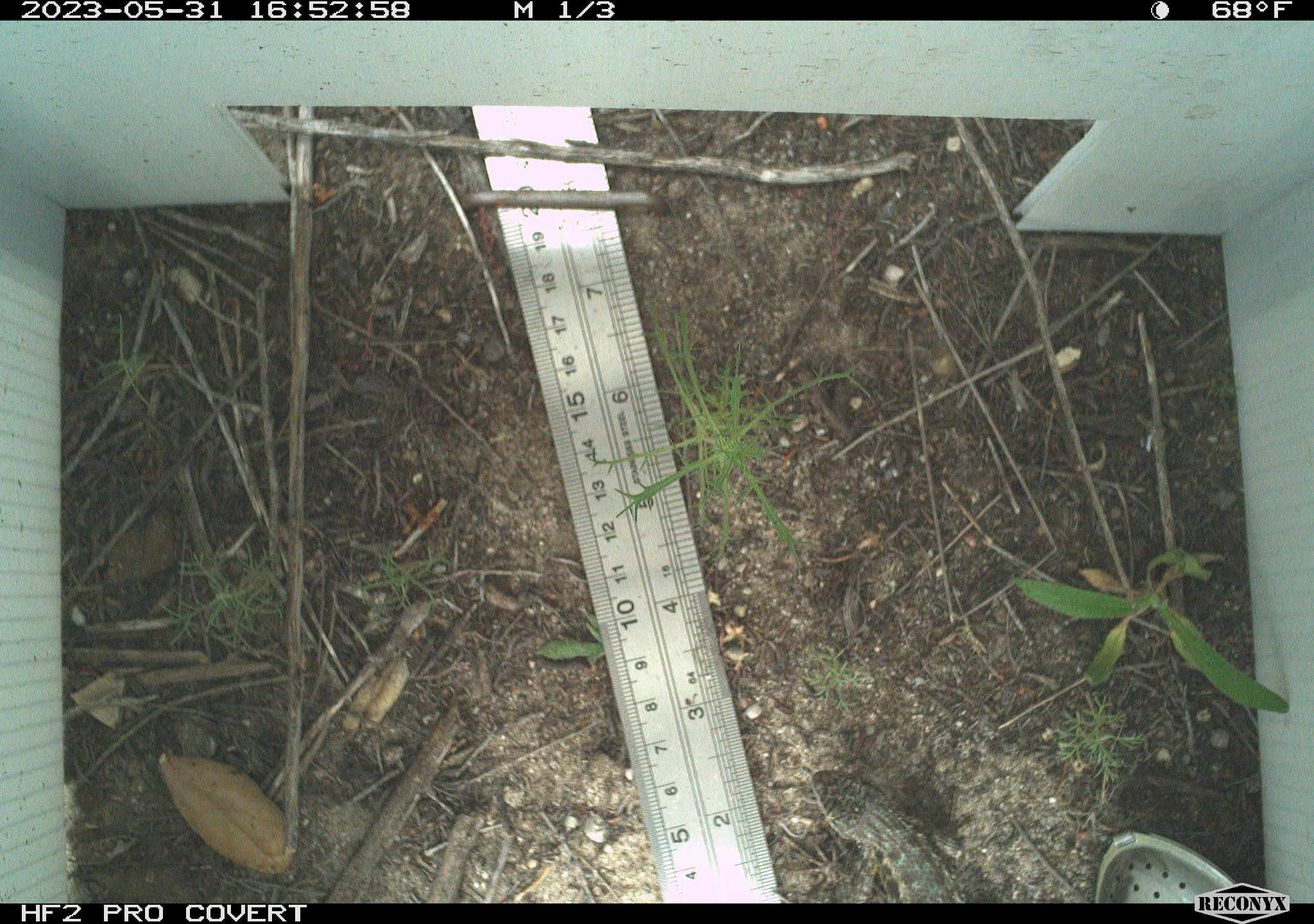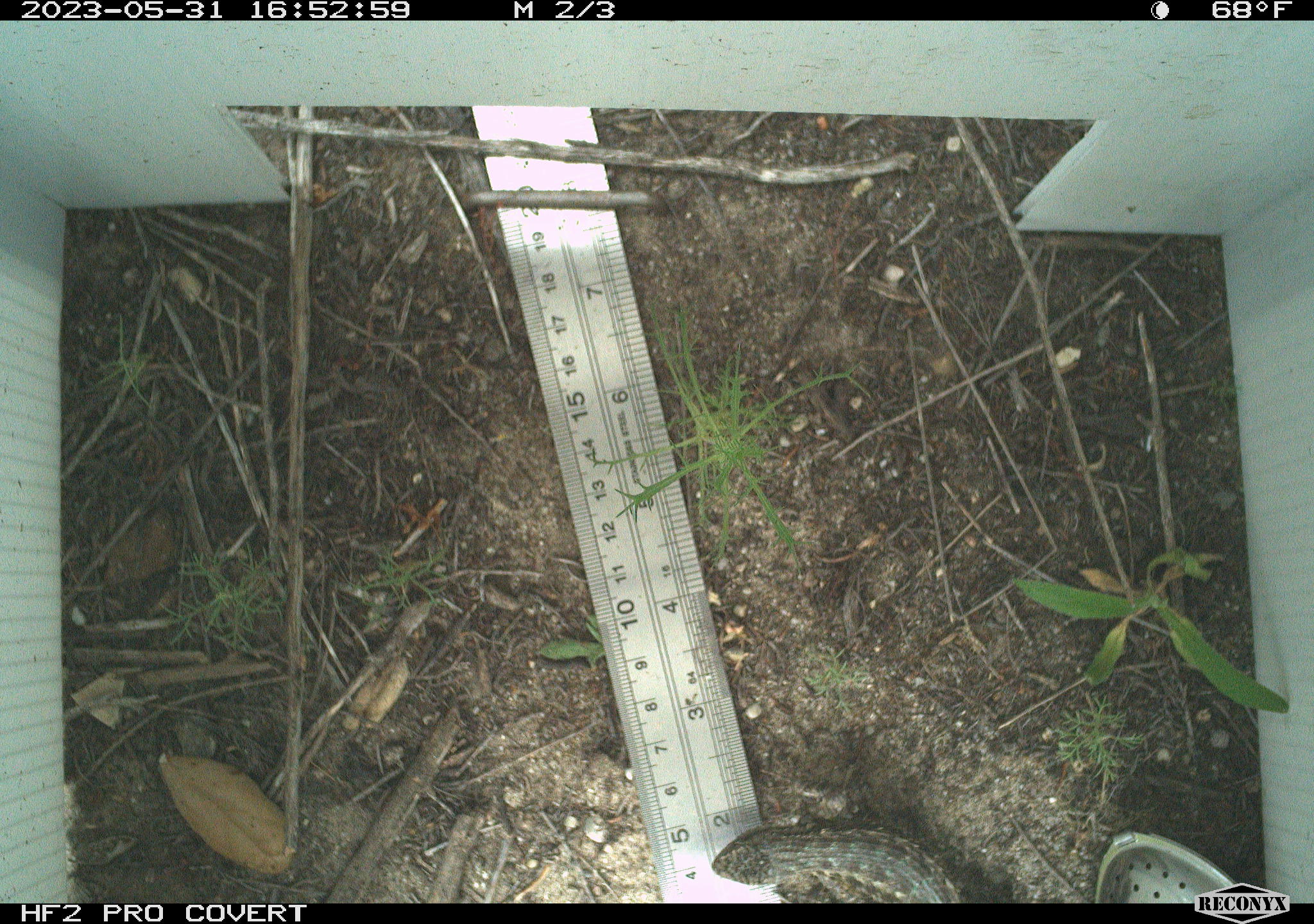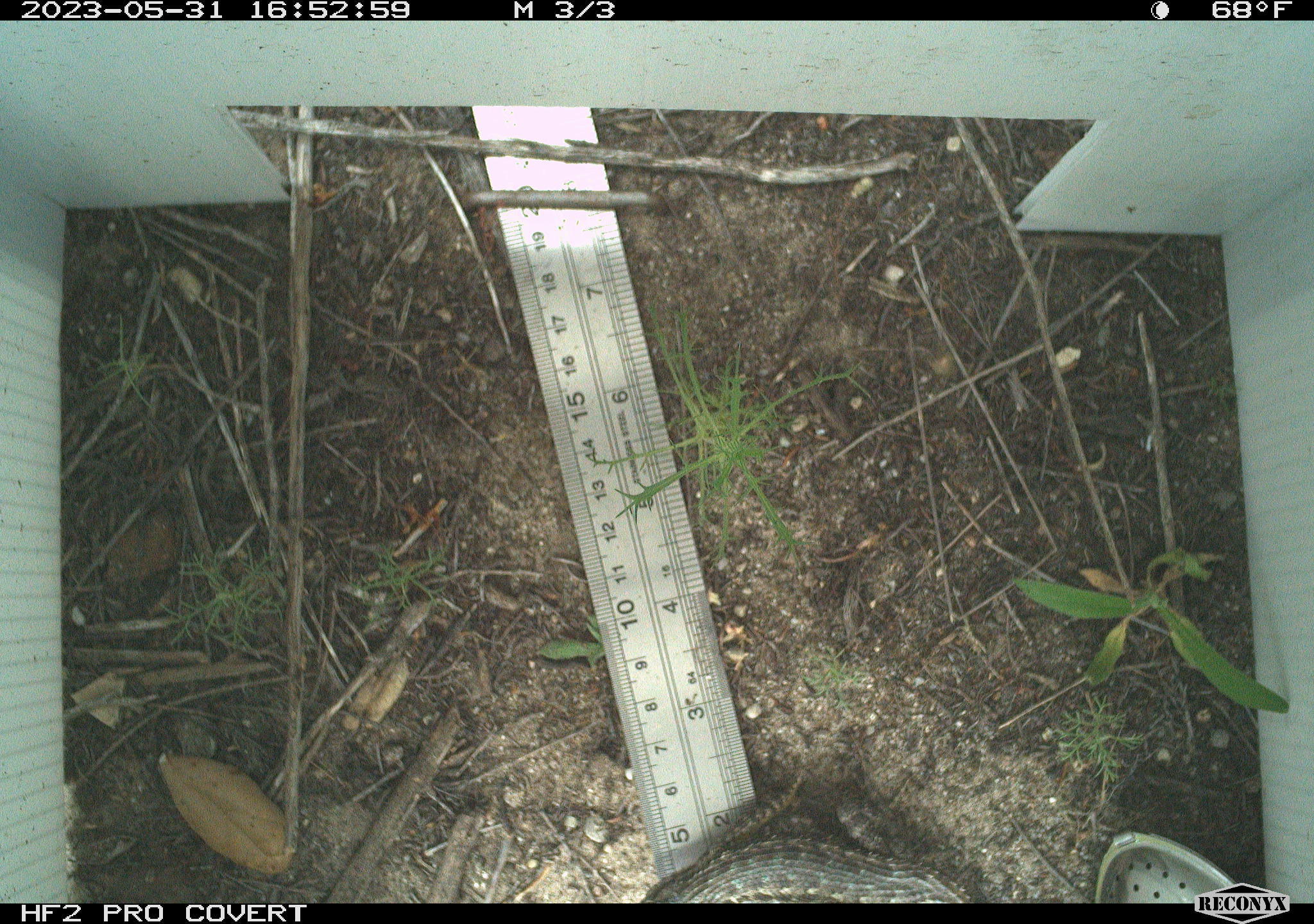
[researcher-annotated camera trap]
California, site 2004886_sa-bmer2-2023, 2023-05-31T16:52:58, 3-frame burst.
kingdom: Animalia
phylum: Chordata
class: Reptilia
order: Squamata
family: Phrynosomatidae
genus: Sceloporus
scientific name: Sceloporus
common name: spiny lizards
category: sceloporus species